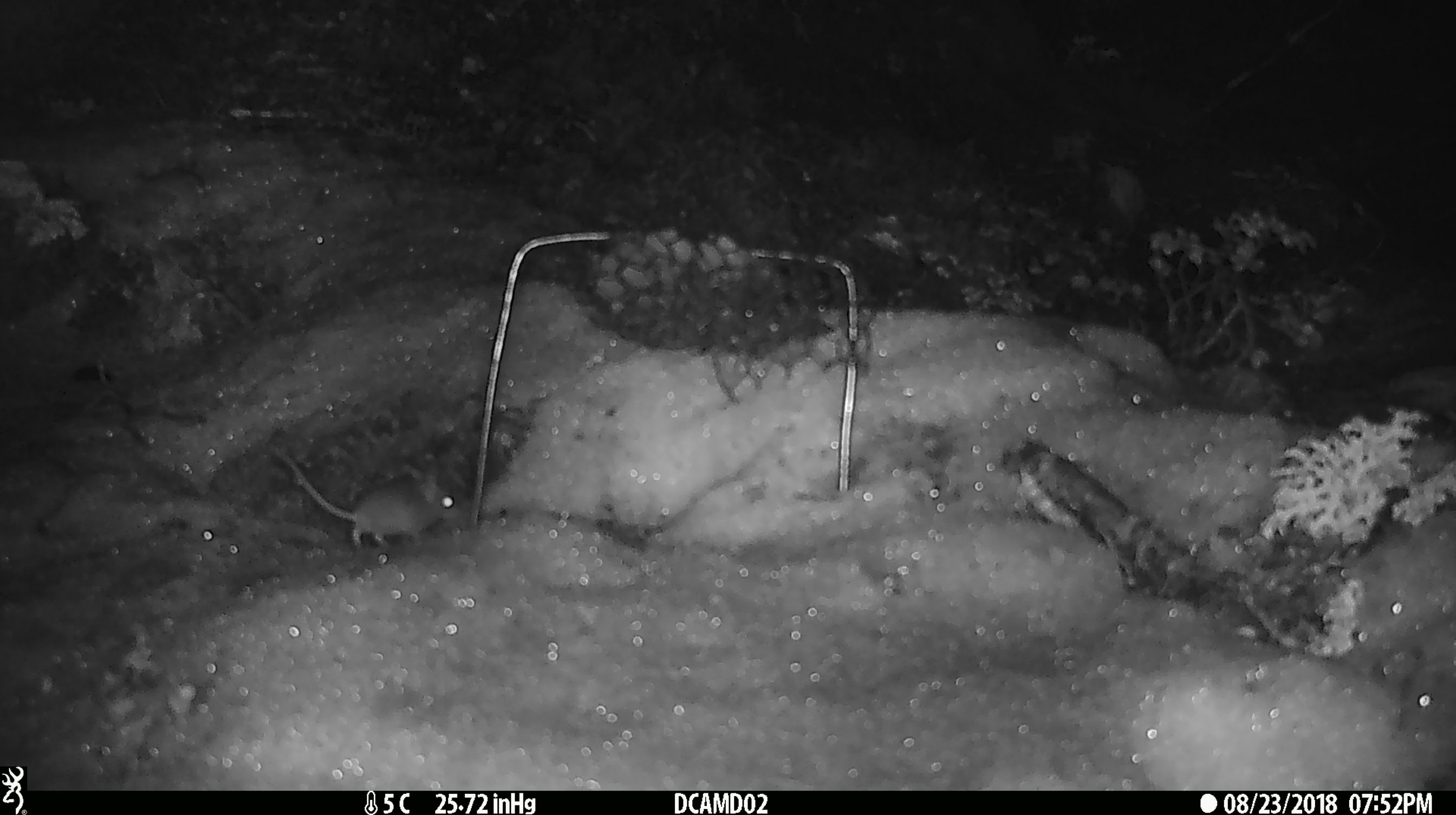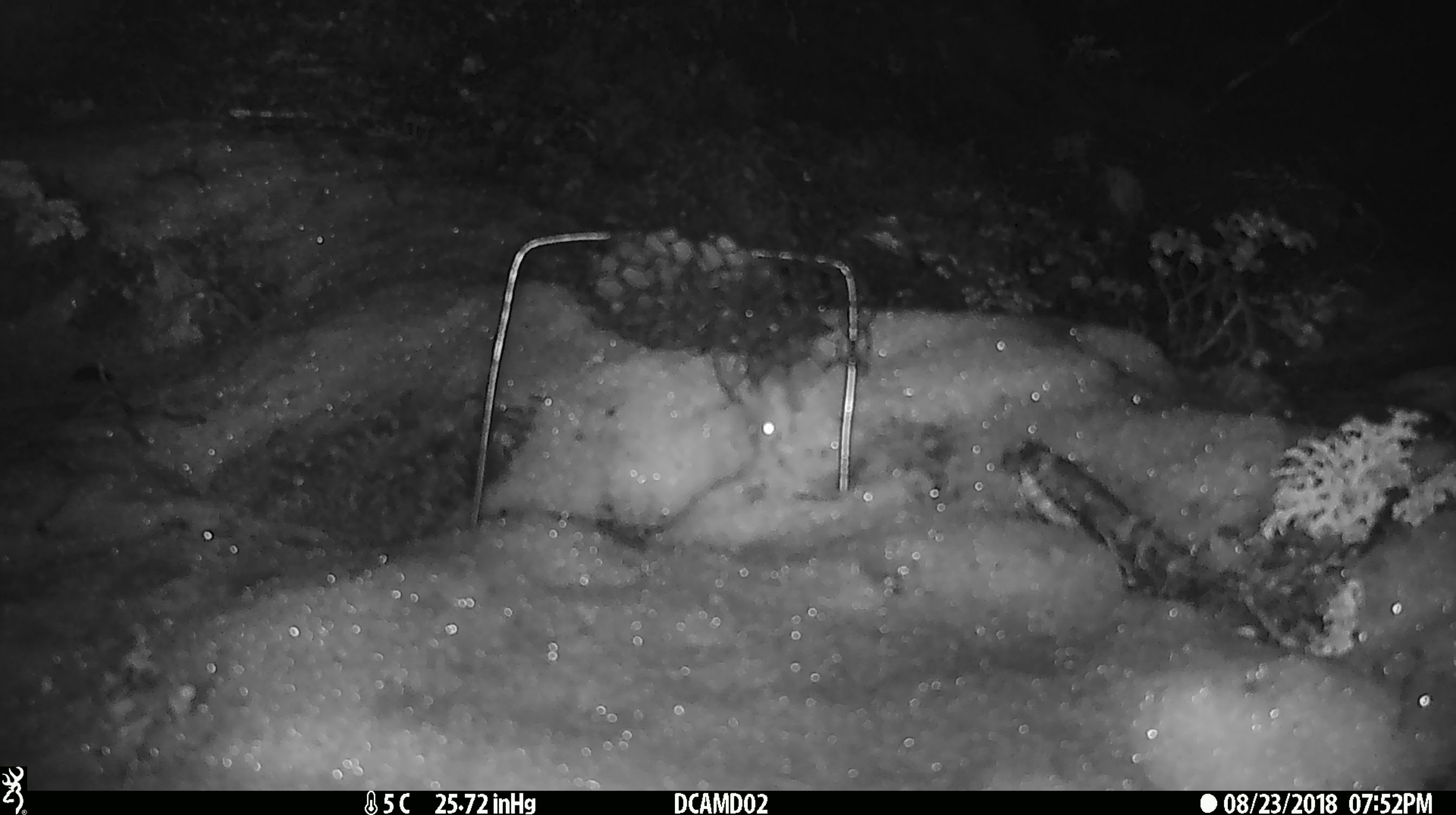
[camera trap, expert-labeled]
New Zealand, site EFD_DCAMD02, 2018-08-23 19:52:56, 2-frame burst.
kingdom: Animalia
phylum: Chordata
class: Mammalia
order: Rodentia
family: Muridae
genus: Mus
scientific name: Mus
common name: mouse